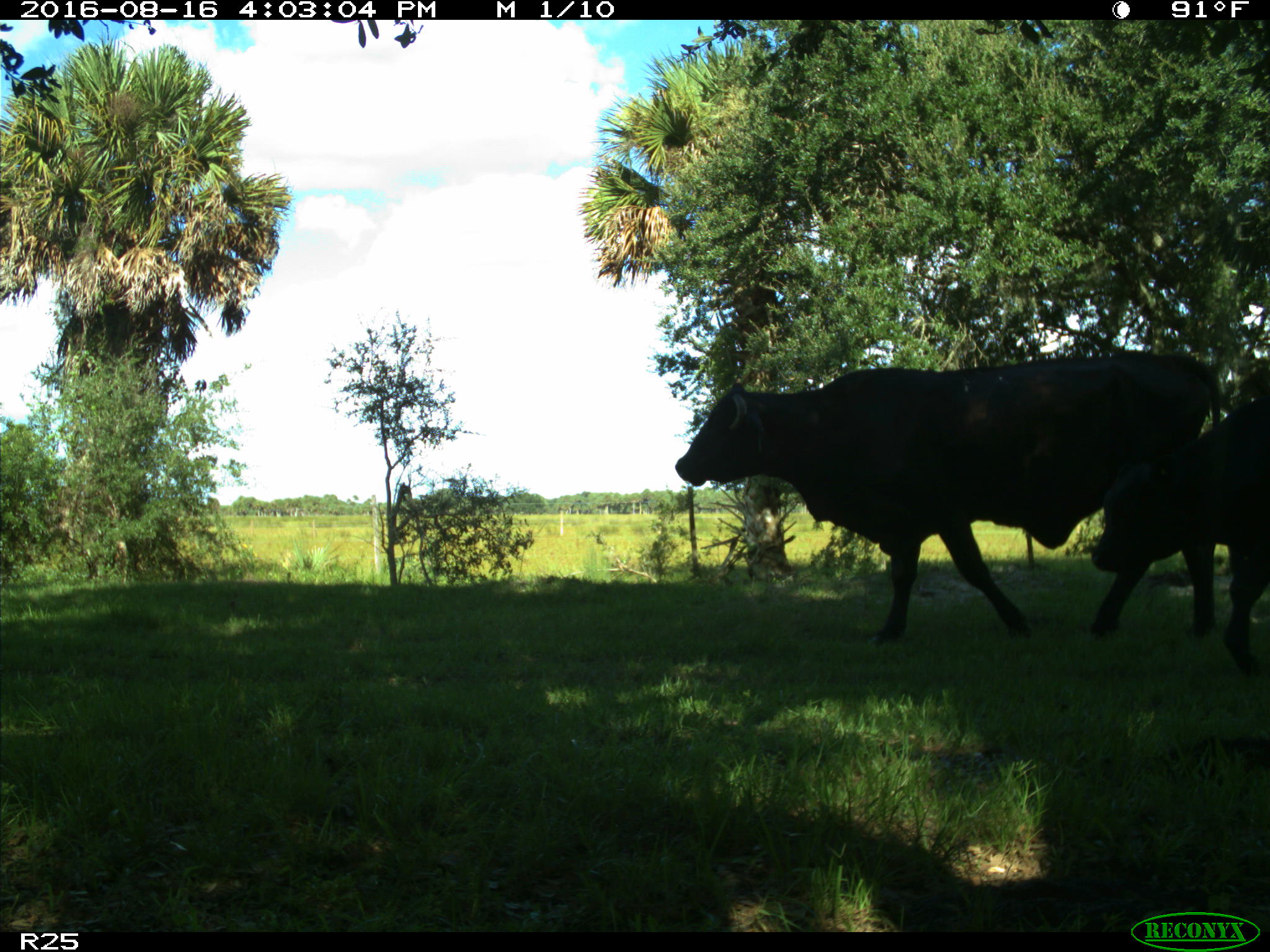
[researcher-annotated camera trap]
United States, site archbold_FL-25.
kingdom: Animalia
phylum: Chordata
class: Mammalia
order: Artiodactyla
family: Bovidae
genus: Bos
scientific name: Bos taurus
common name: domestic cow